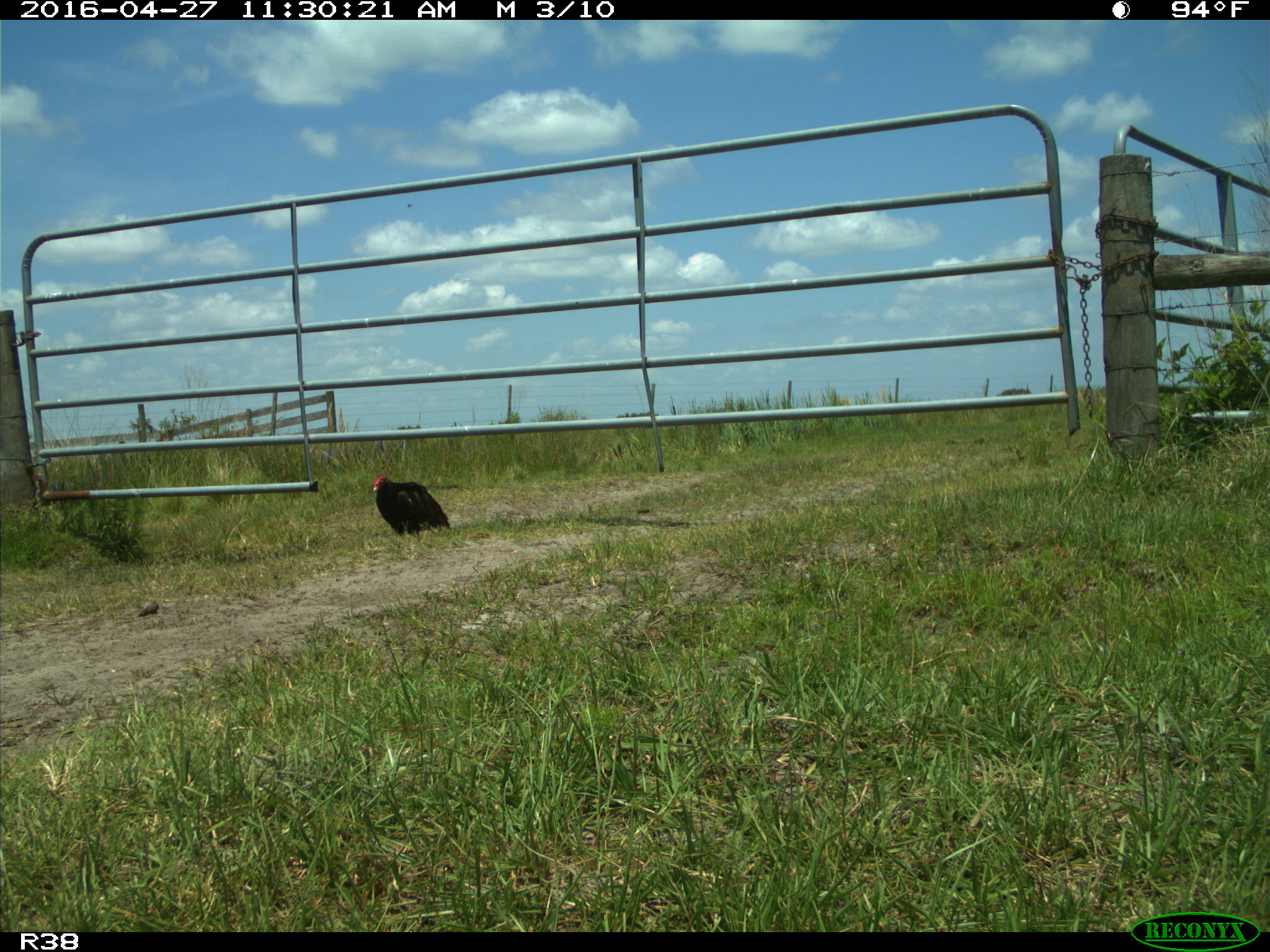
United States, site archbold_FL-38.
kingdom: Animalia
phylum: Chordata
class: Aves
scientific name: Aves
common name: birds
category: unidentified bird